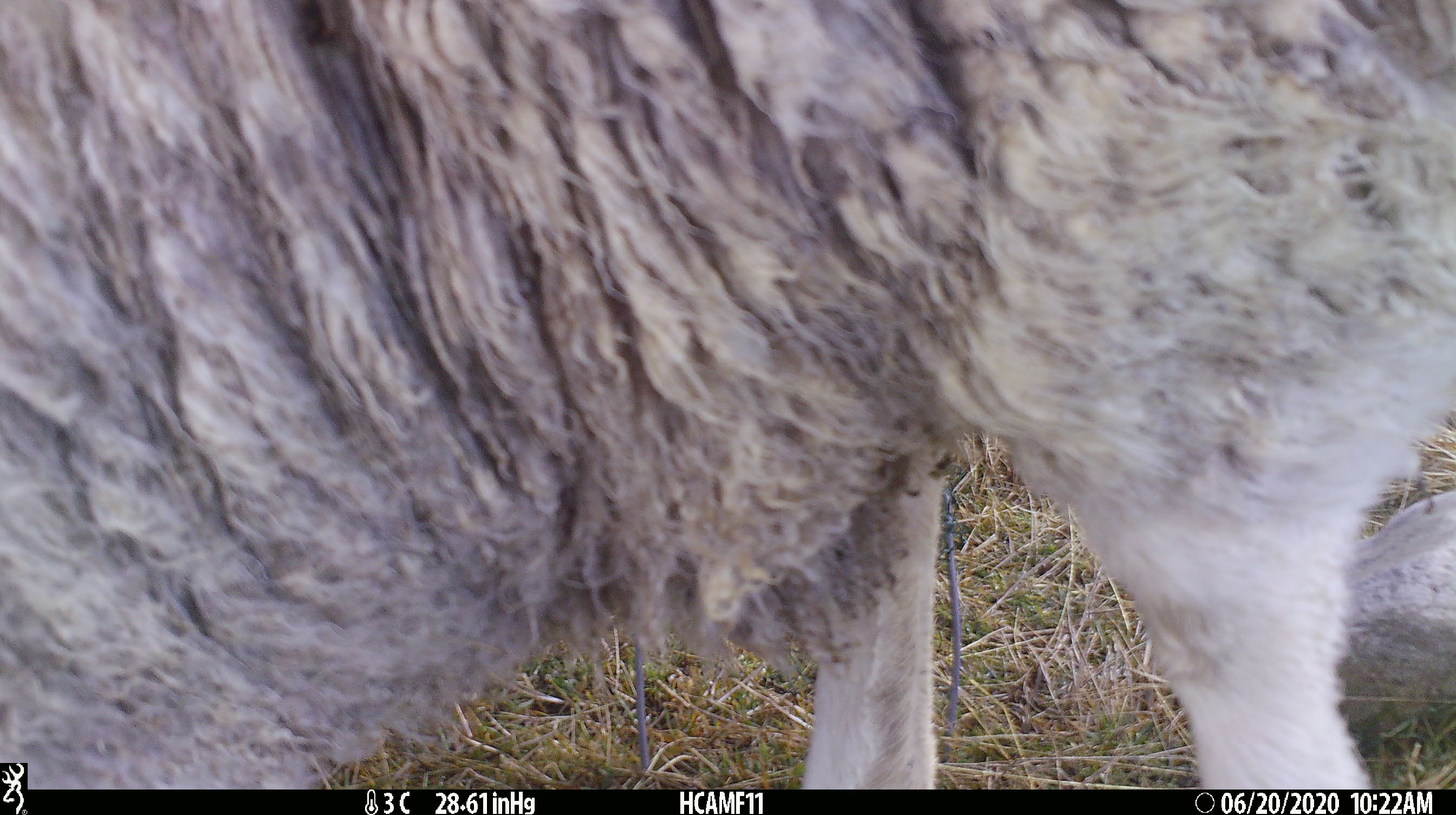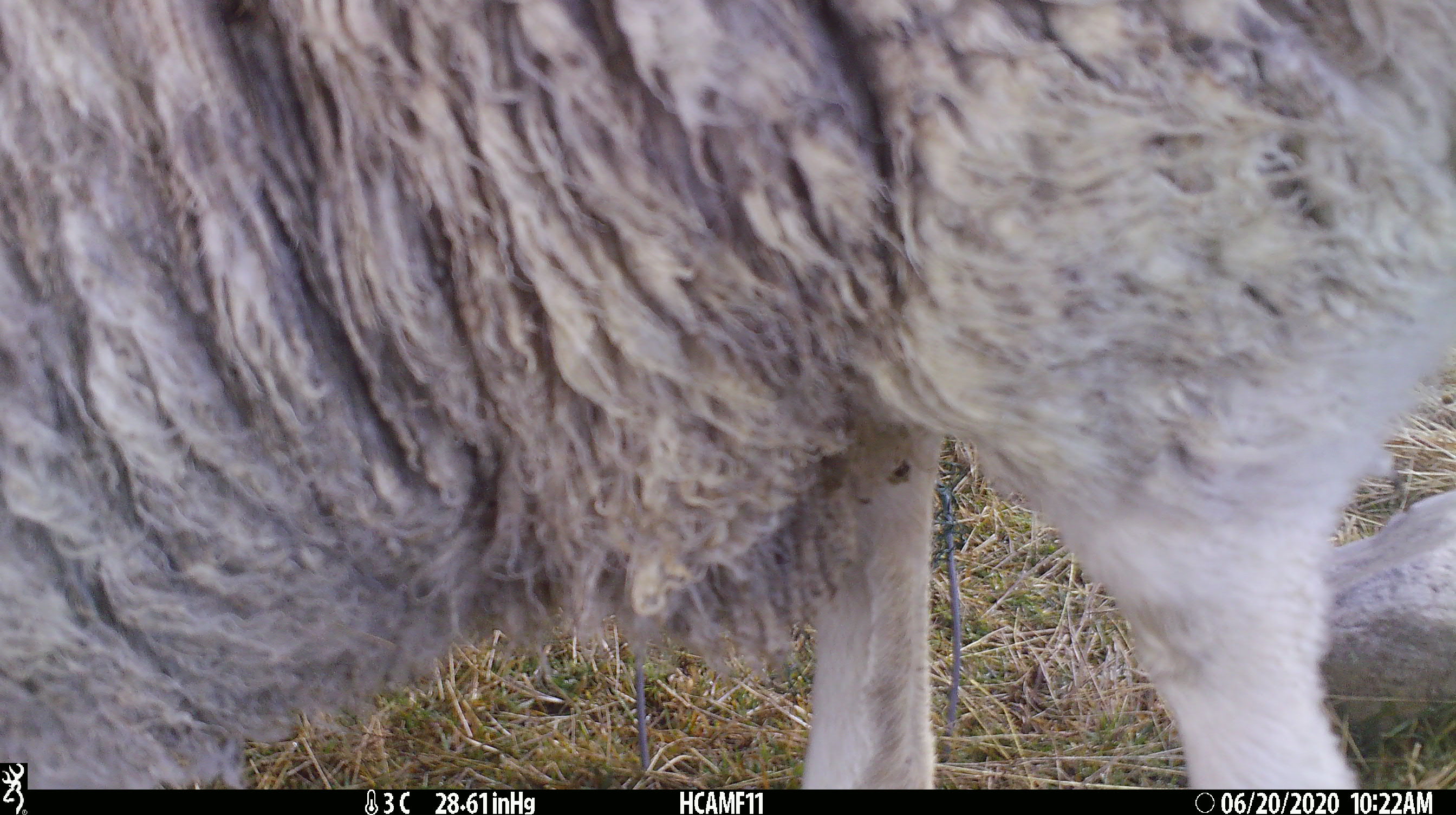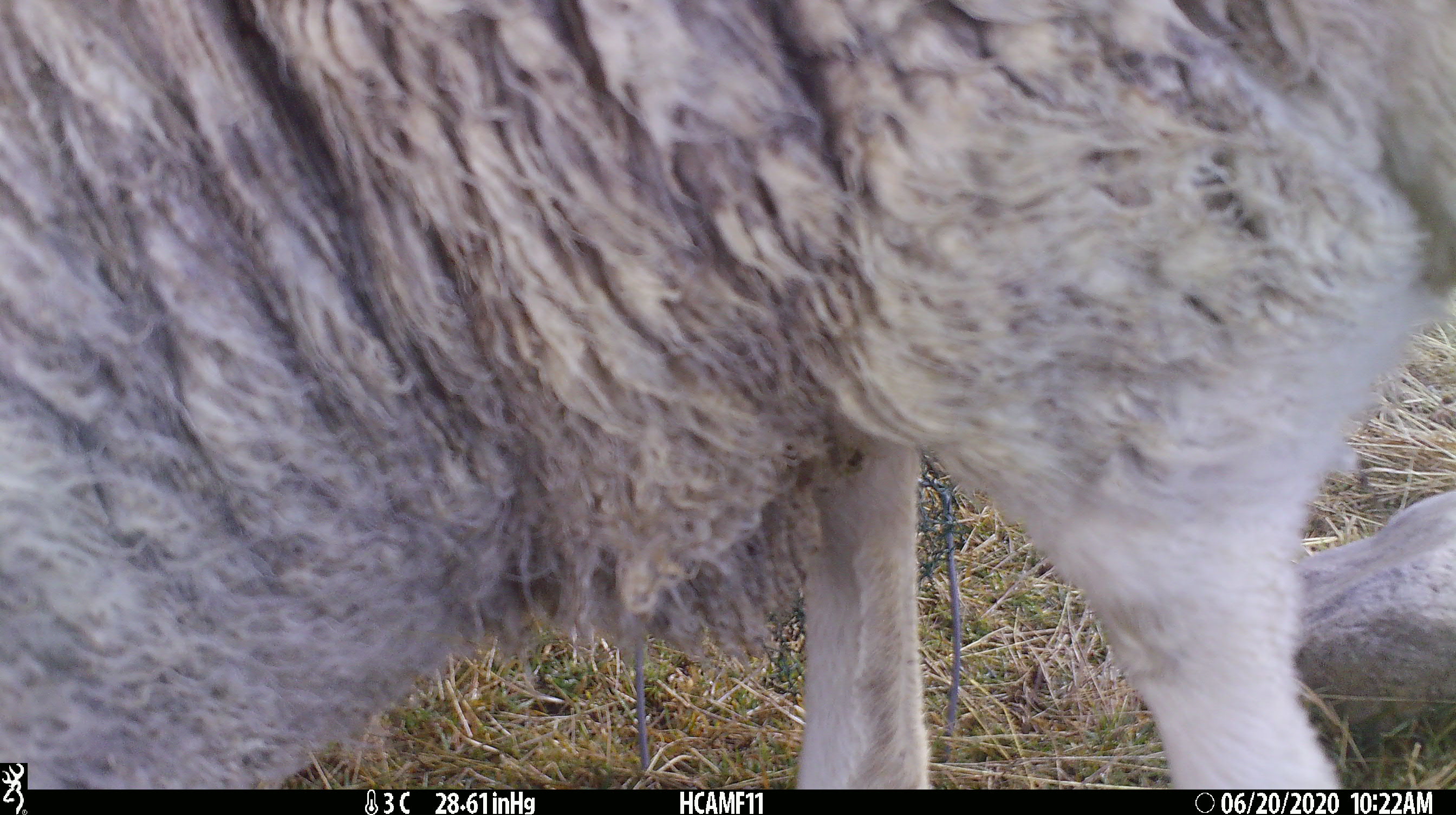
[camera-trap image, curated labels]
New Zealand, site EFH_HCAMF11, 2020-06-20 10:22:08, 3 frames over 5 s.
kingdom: Animalia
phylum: Chordata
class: Mammalia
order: Artiodactyla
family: Bovidae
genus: Ovis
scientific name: Ovis aries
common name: domestic sheep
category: sheep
Sheep (domestic sheep) (Ovis aries).